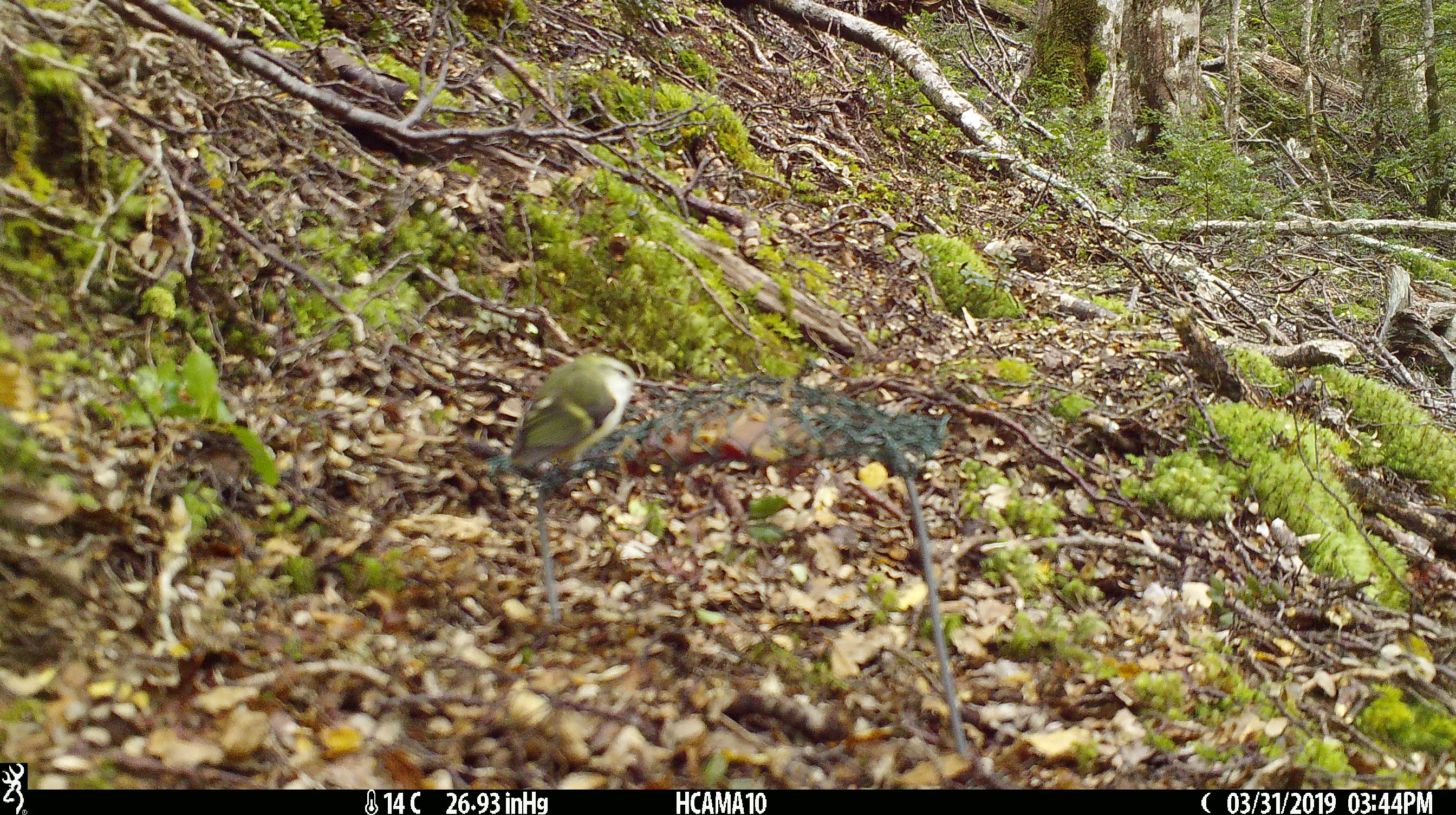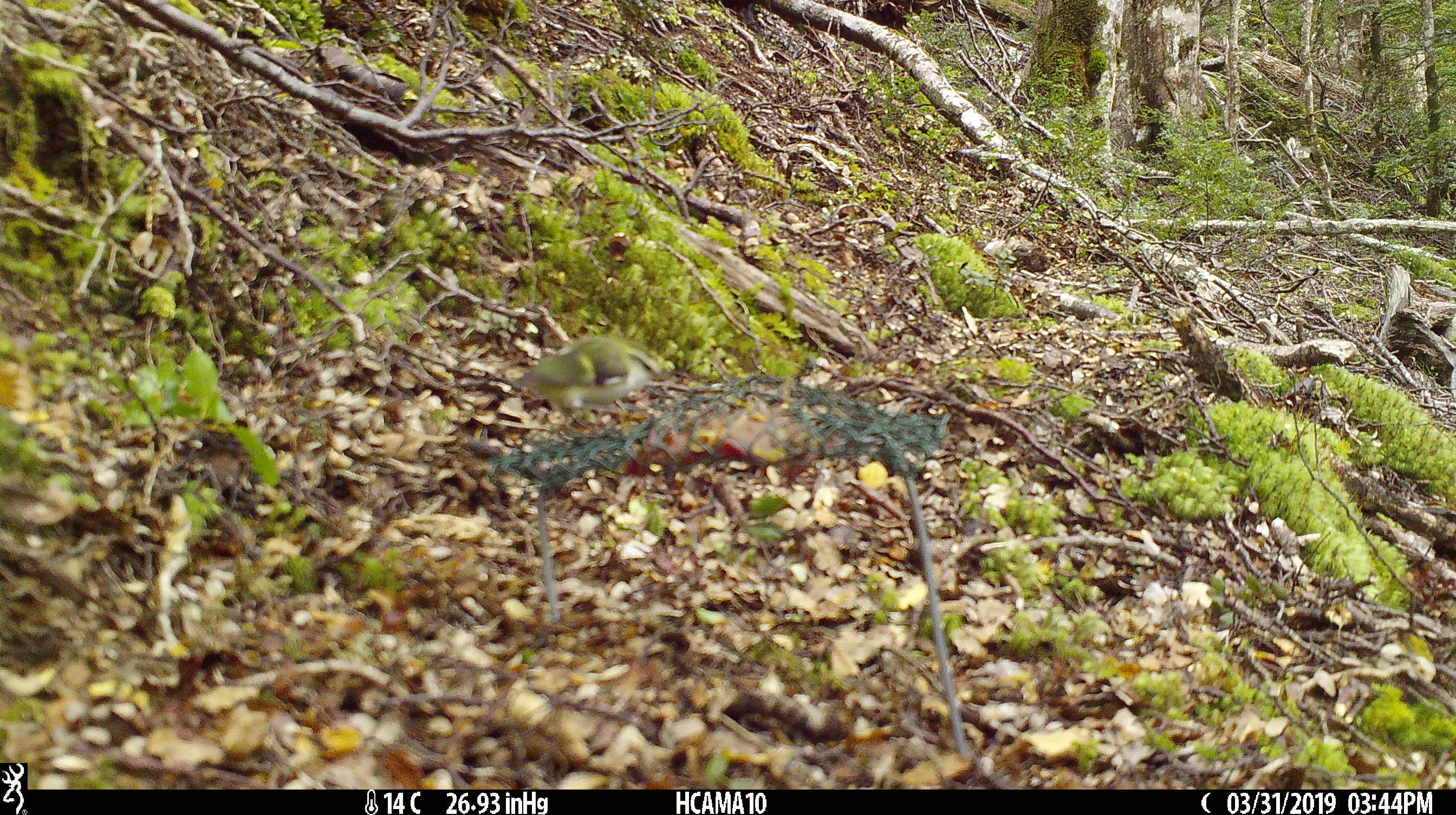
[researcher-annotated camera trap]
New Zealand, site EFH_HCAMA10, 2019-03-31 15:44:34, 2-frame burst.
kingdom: Animalia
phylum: Chordata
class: Aves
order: Passeriformes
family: Acanthisittidae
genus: Acanthisitta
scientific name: Acanthisitta chloris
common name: rifleman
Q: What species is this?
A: Rifleman (Acanthisitta chloris).